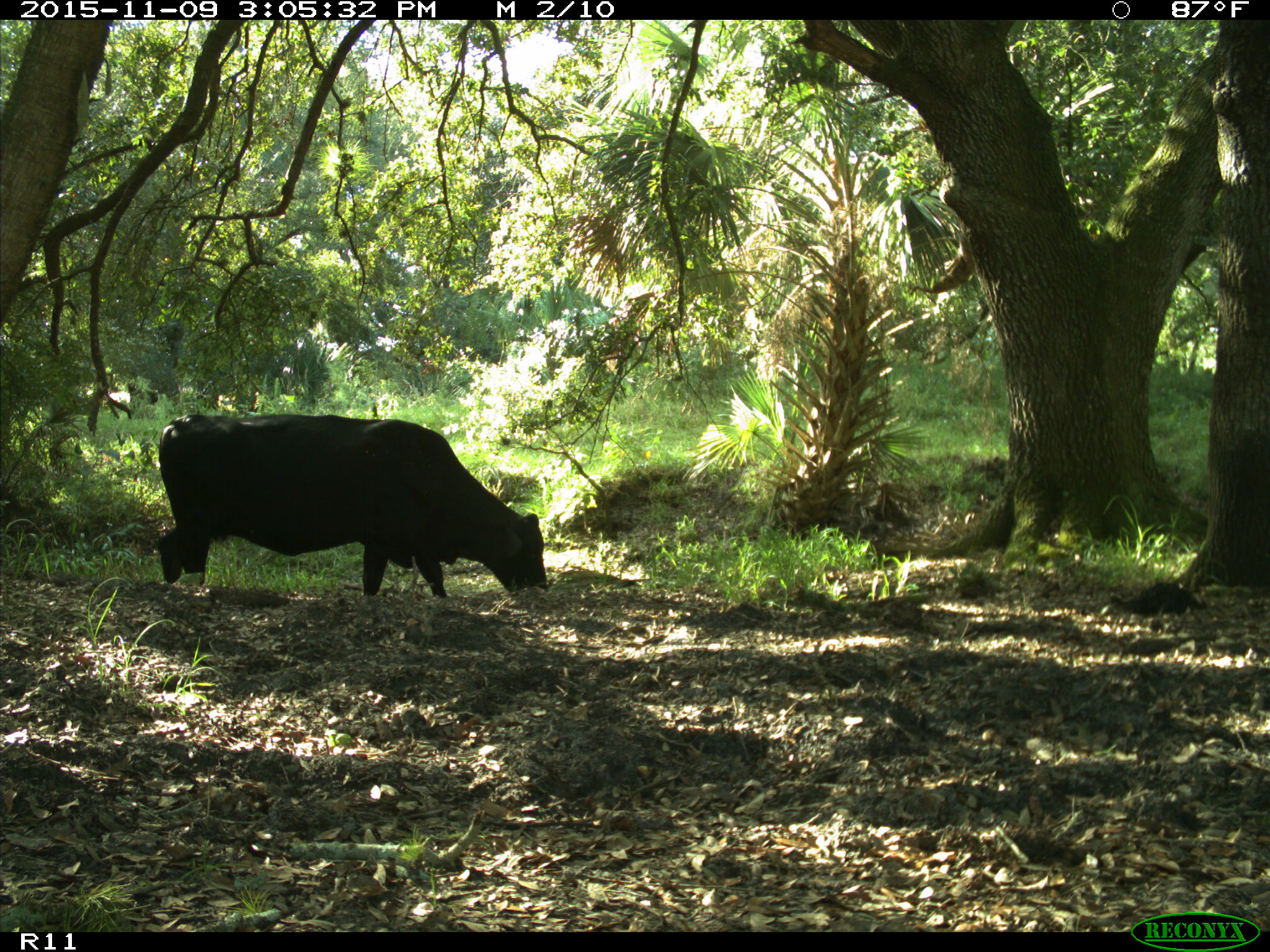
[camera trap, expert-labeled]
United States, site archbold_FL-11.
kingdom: Animalia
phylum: Chordata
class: Mammalia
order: Artiodactyla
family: Bovidae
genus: Bos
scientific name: Bos taurus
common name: domestic cow